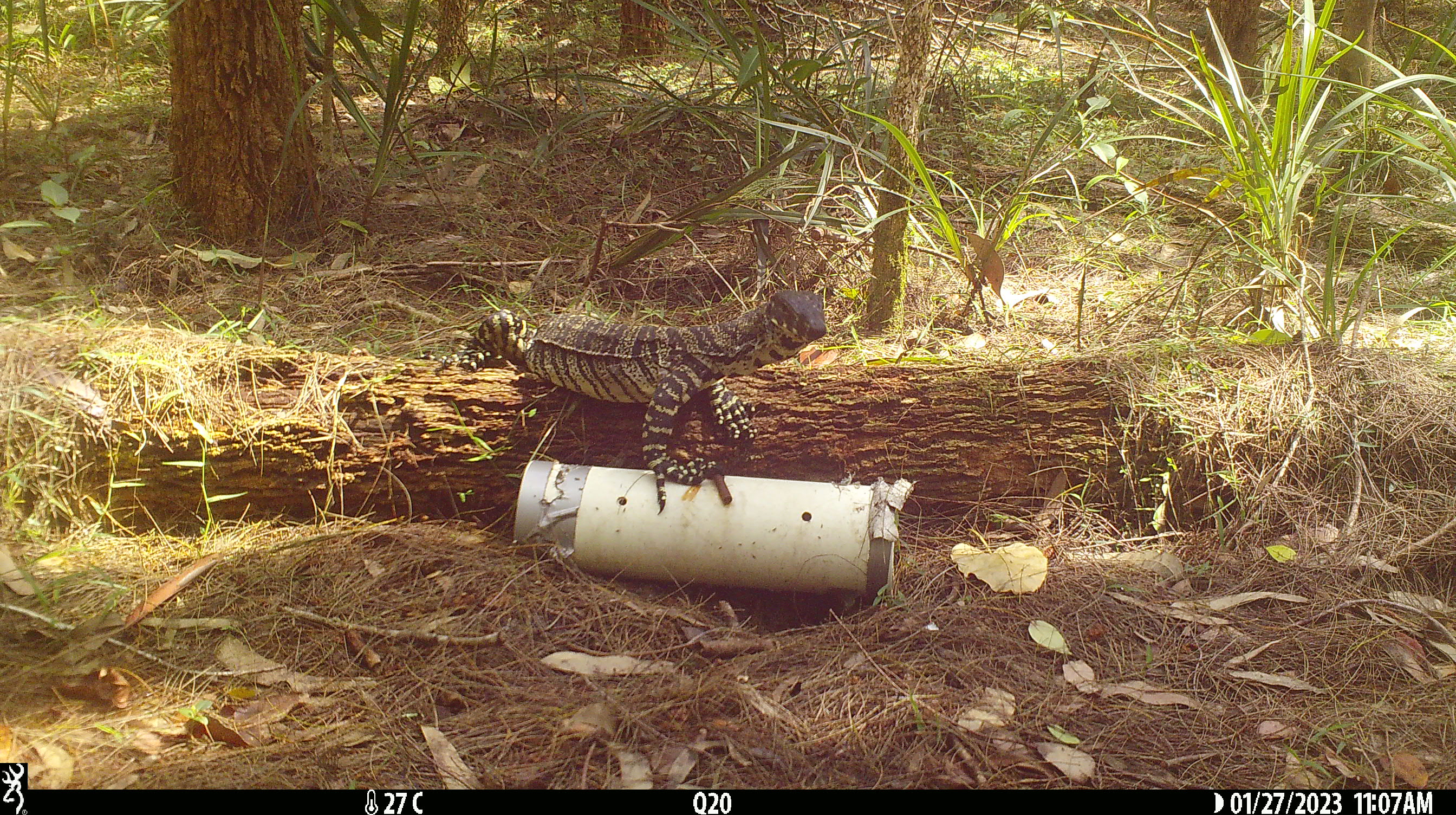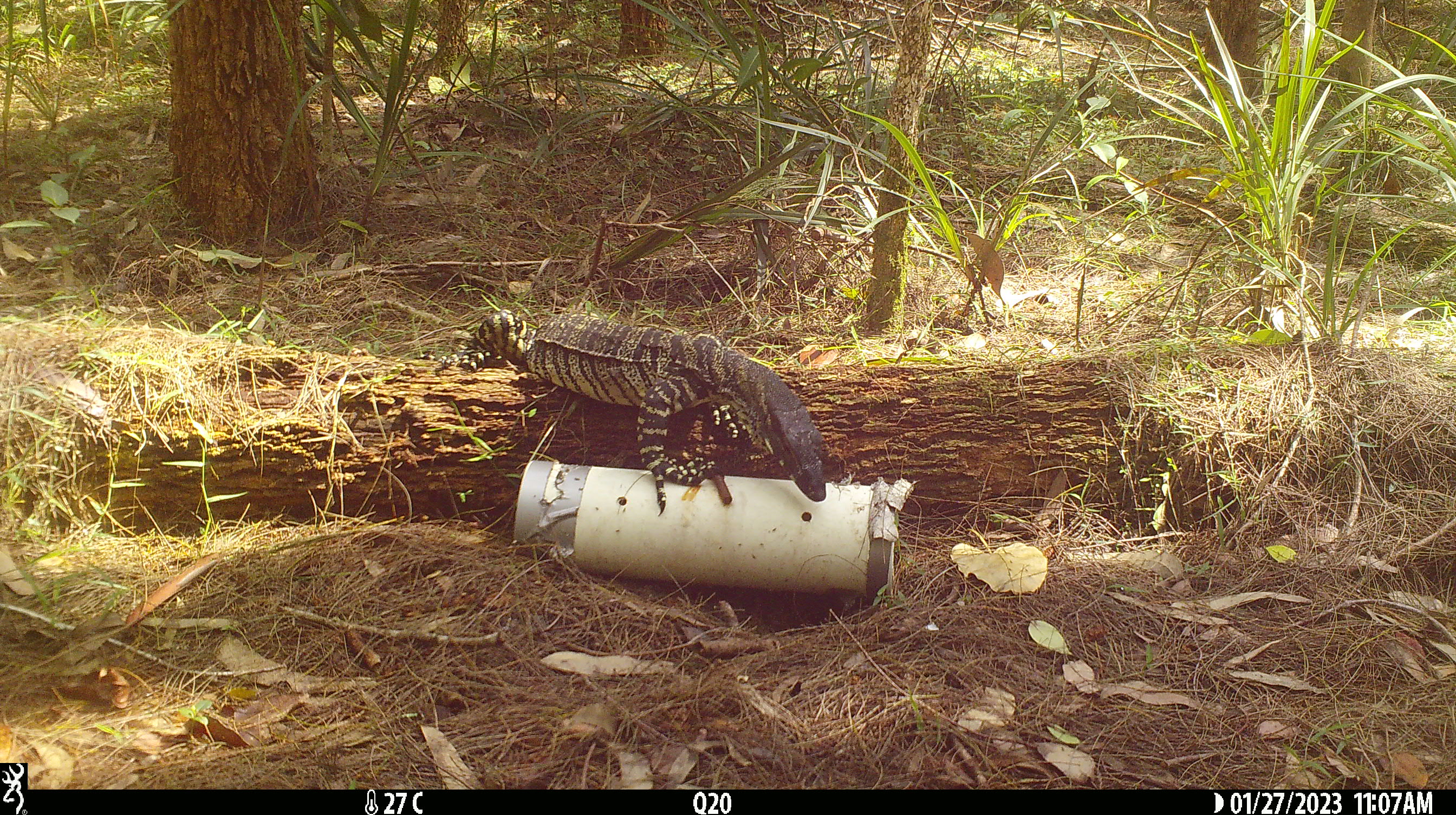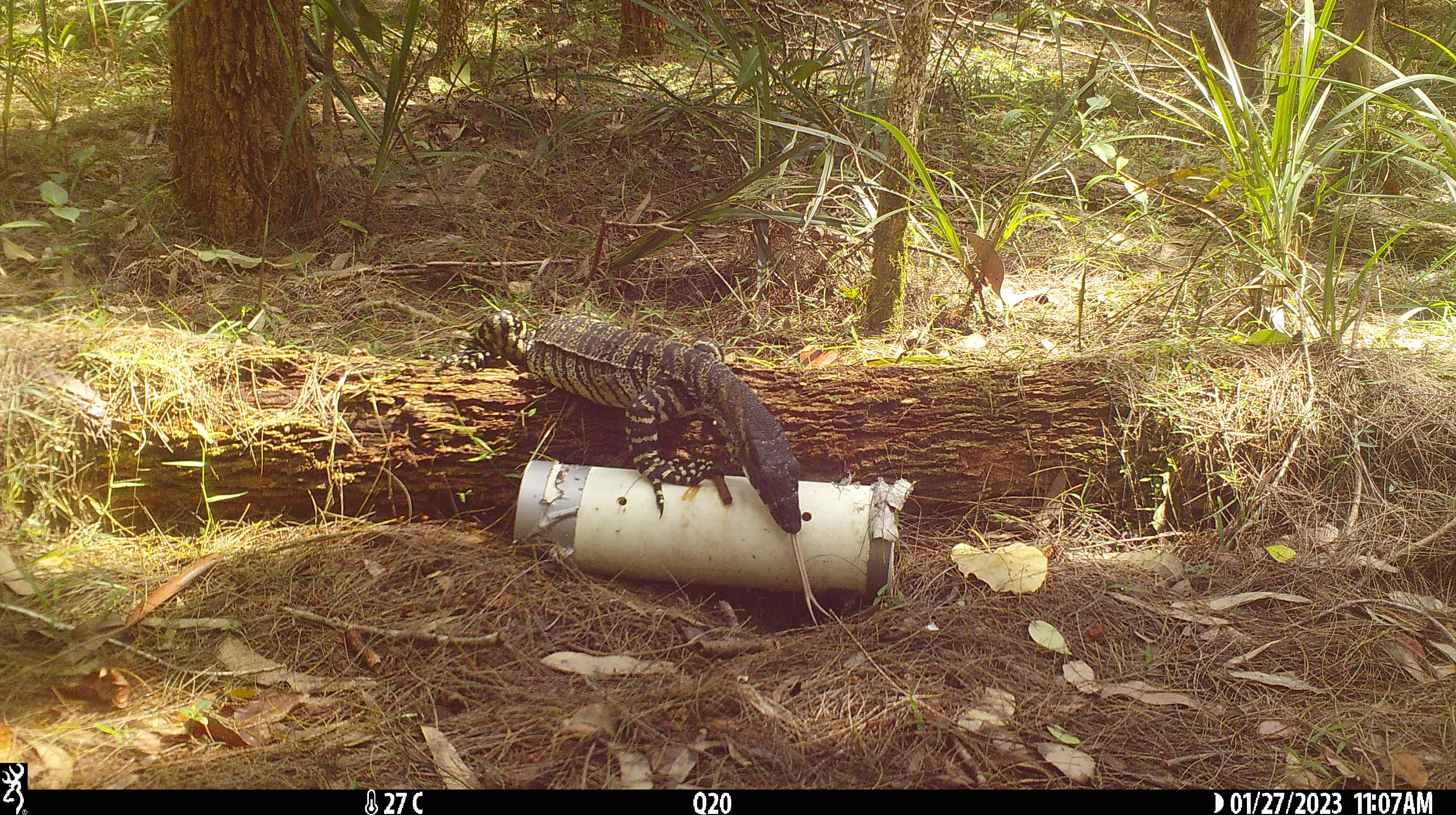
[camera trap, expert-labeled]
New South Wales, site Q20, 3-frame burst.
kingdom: Animalia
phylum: Chordata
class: Reptilia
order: Squamata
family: Varanidae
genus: Varanus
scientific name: Varanus varius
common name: lace monitor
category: goanna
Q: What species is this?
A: Goanna (lace monitor) (Varanus varius).